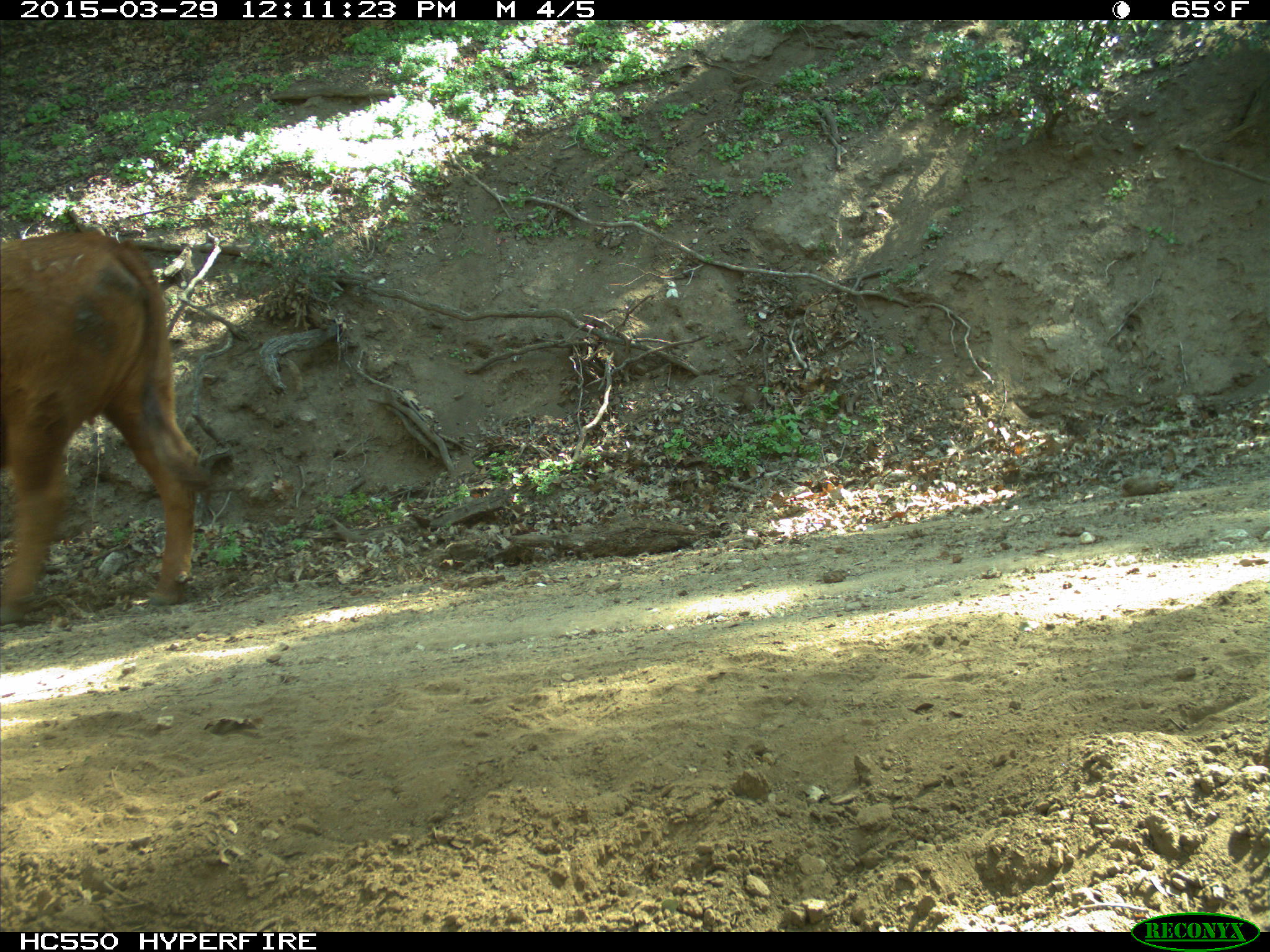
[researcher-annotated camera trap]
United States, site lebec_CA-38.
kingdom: Animalia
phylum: Chordata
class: Mammalia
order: Artiodactyla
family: Bovidae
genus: Bos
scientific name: Bos taurus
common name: domestic cow